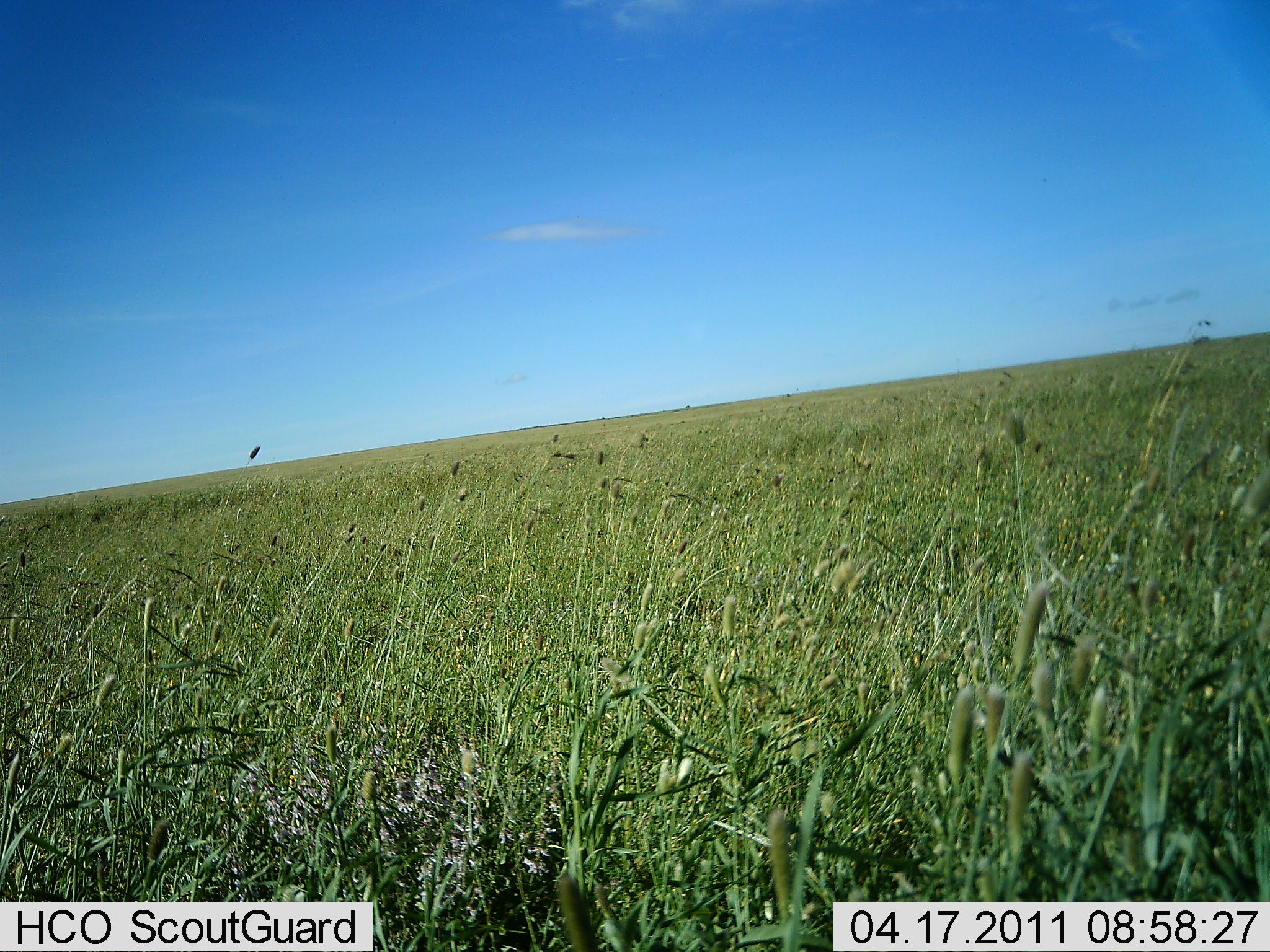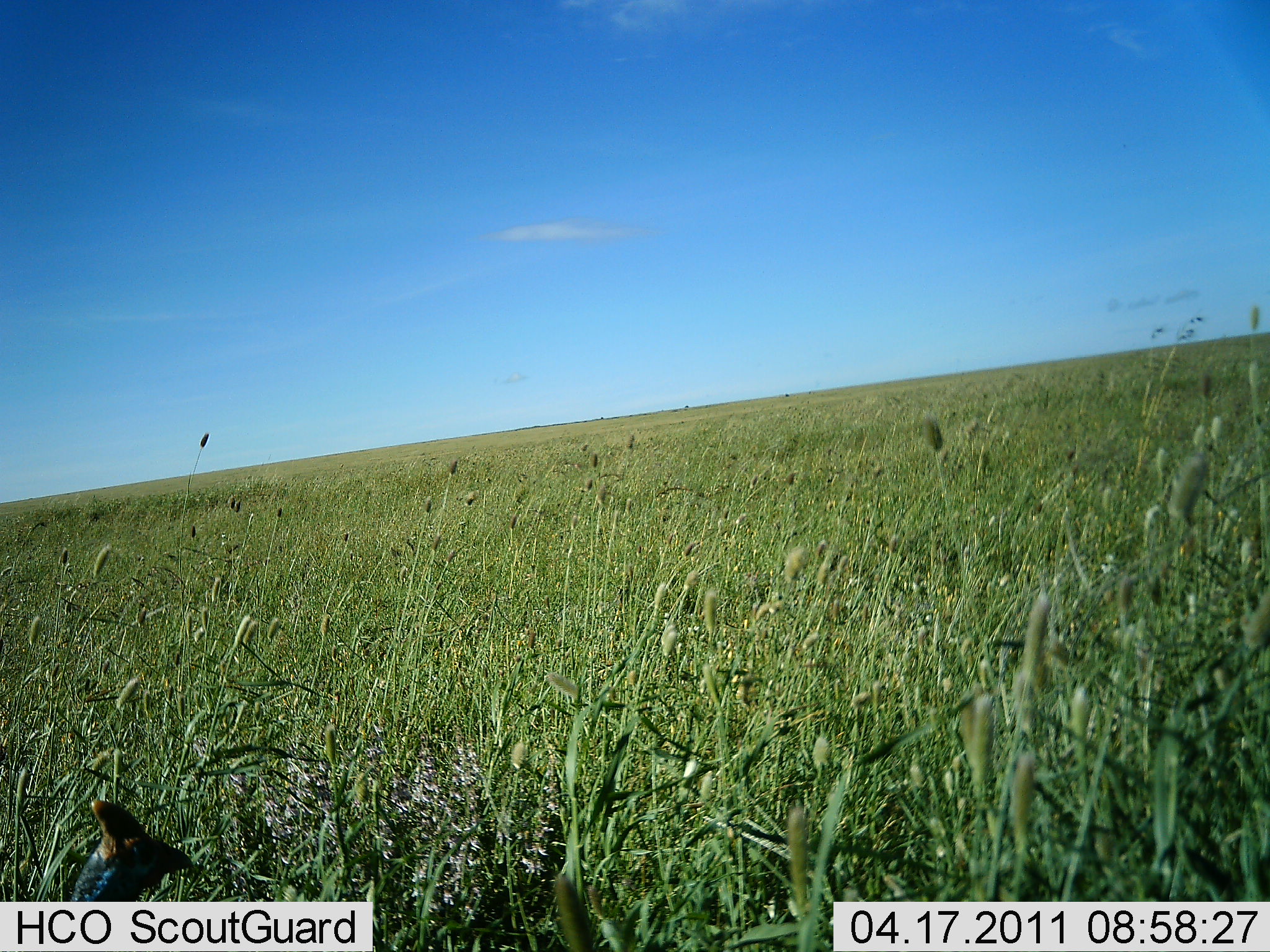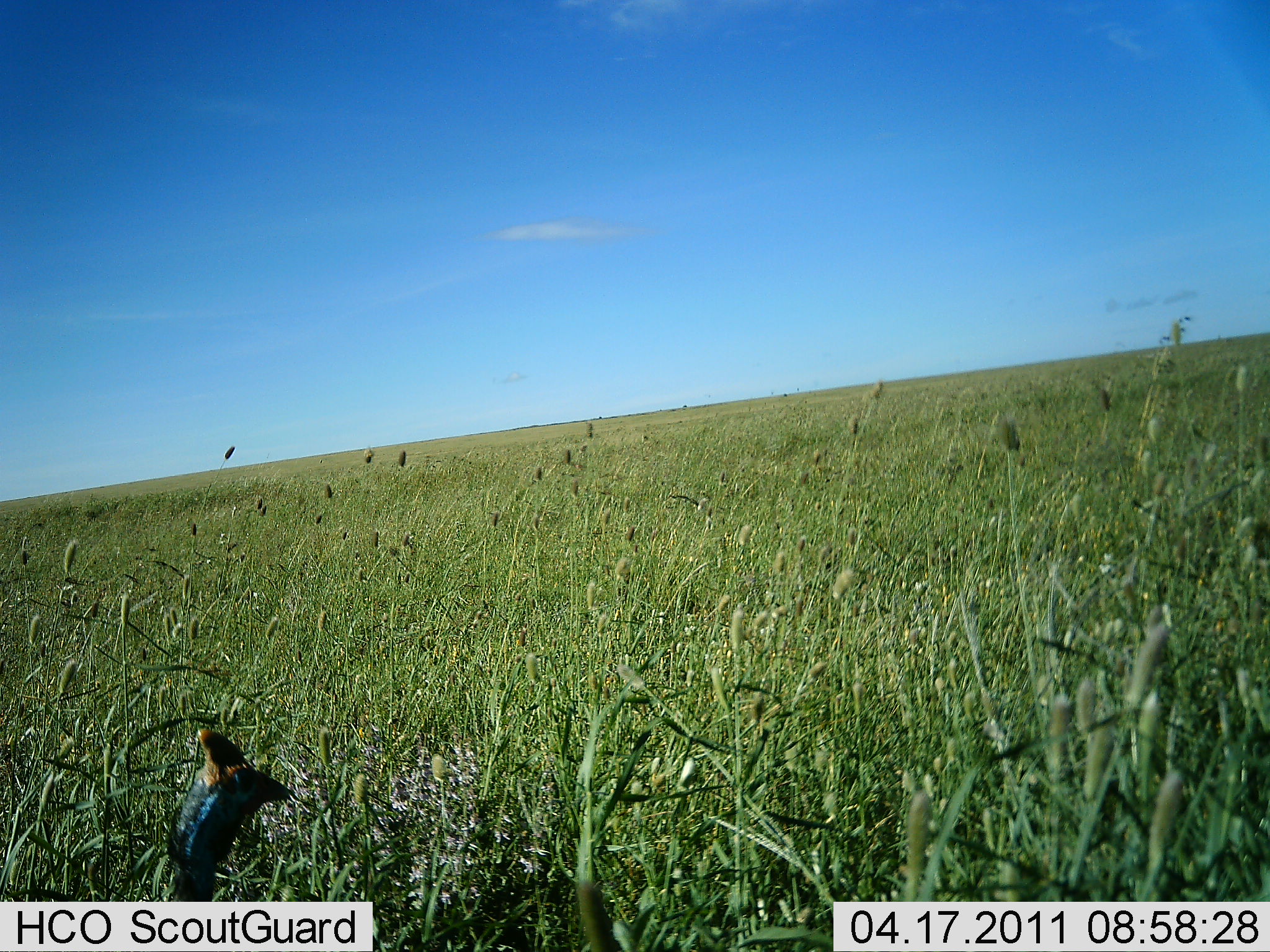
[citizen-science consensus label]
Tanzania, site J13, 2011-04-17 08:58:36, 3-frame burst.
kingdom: Animalia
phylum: Chordata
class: Aves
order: Galliformes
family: Numididae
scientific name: Numididae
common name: guinea fowl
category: guineafowl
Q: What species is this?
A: Guineafowl (guinea fowl) (Numididae).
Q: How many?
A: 1.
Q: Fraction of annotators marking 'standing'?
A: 50%.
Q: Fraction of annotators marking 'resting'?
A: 17%.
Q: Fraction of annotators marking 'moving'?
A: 33%.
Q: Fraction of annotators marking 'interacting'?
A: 0%.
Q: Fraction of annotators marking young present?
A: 0%.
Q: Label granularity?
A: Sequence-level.